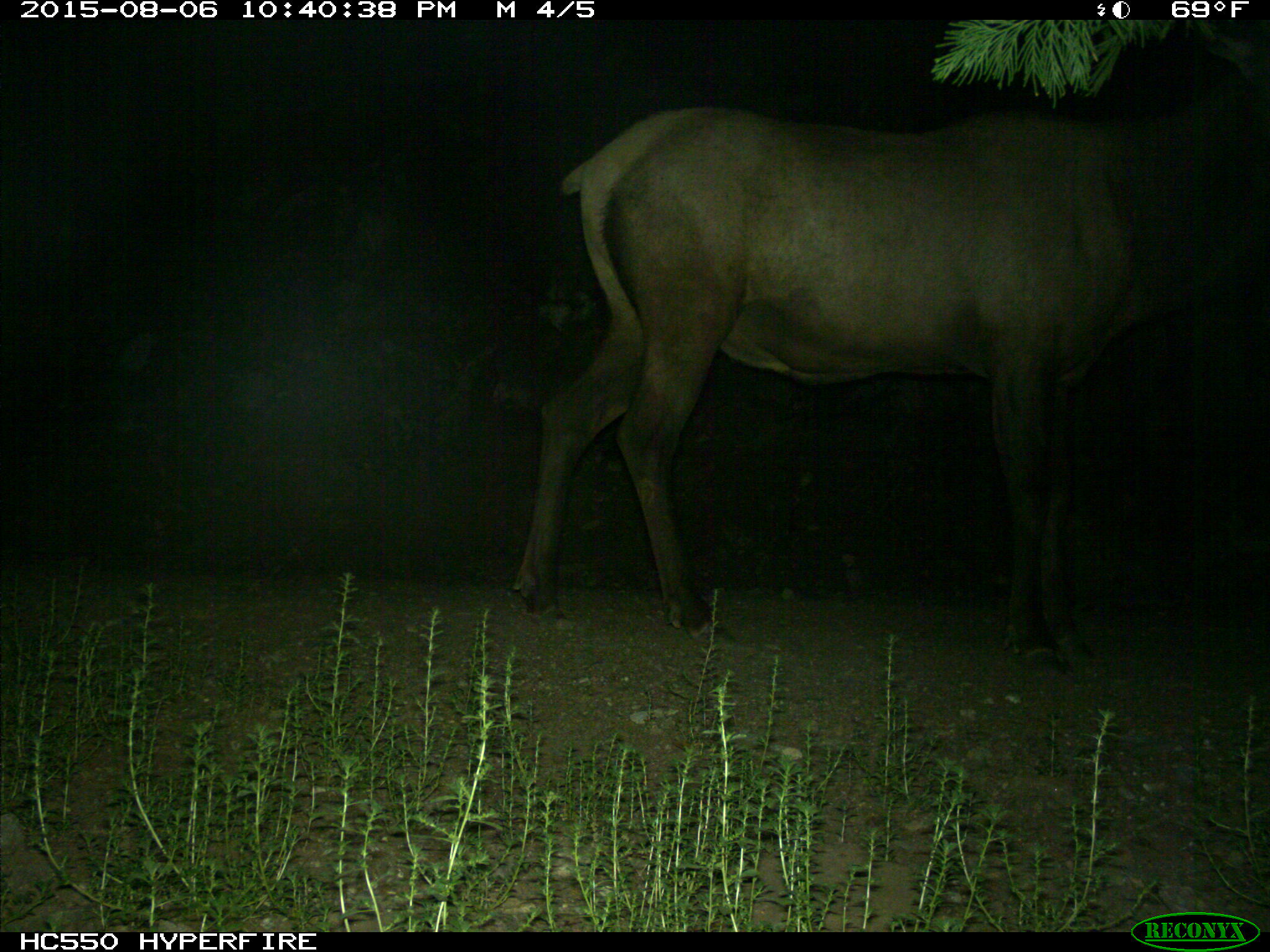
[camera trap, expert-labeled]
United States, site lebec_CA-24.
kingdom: Animalia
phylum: Chordata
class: Mammalia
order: Artiodactyla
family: Cervidae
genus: Cervus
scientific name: Cervus canadensis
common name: elk